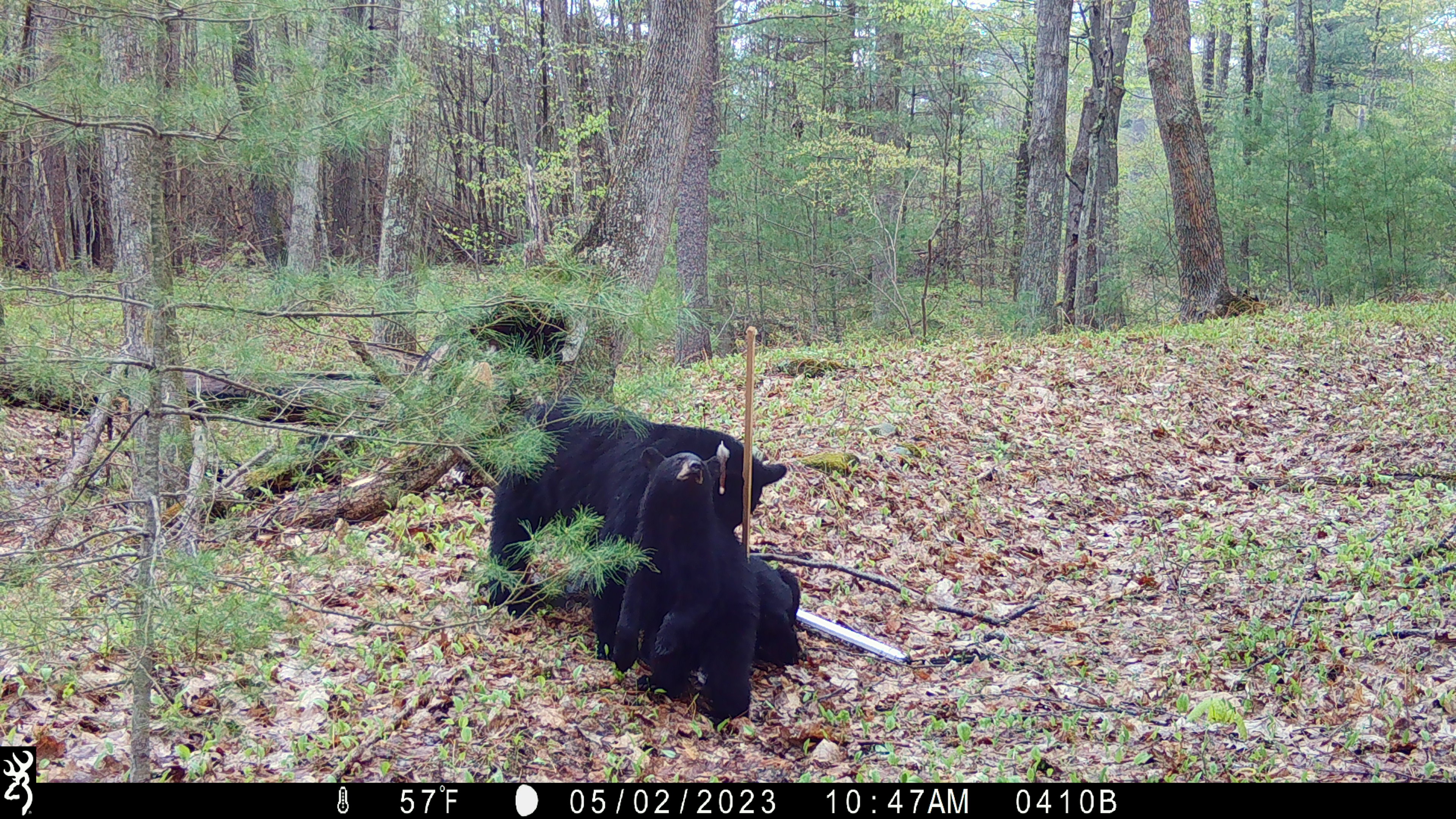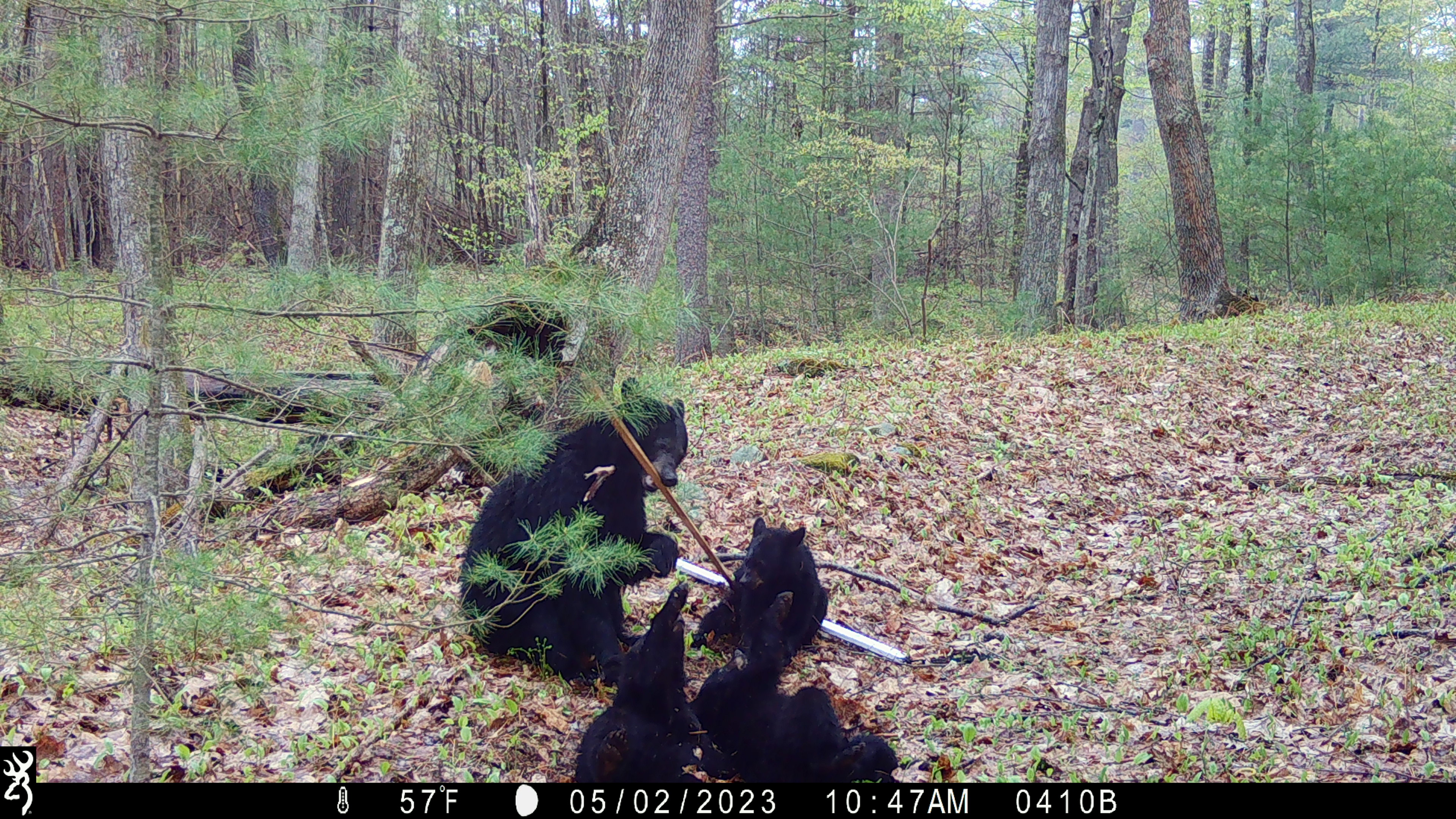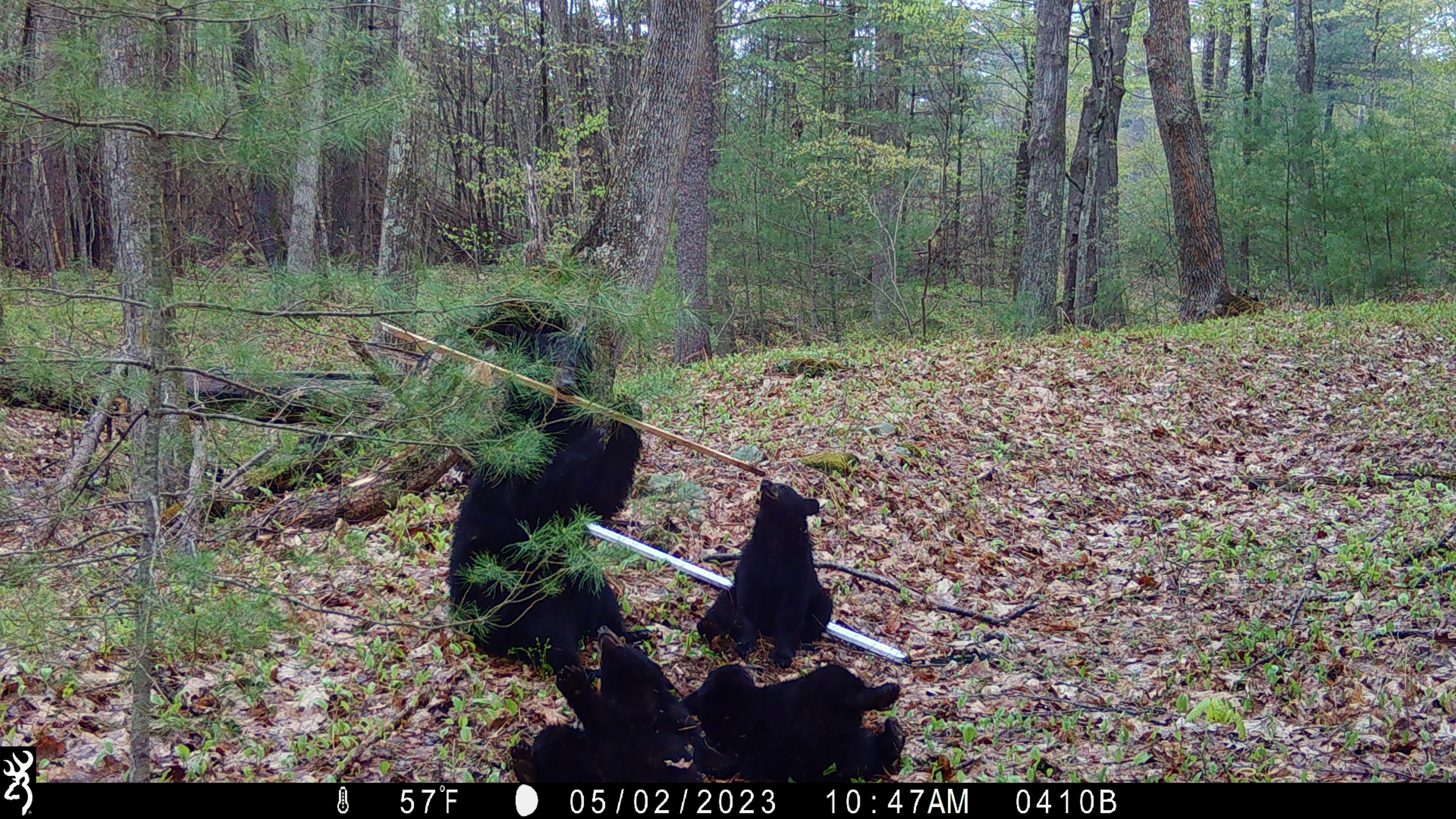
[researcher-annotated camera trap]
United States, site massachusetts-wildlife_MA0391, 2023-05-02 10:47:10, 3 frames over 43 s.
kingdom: Animalia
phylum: Chordata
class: Mammalia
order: Carnivora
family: Ursidae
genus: Ursus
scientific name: Ursus americanus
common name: black bear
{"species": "black bear (Ursus americanus)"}